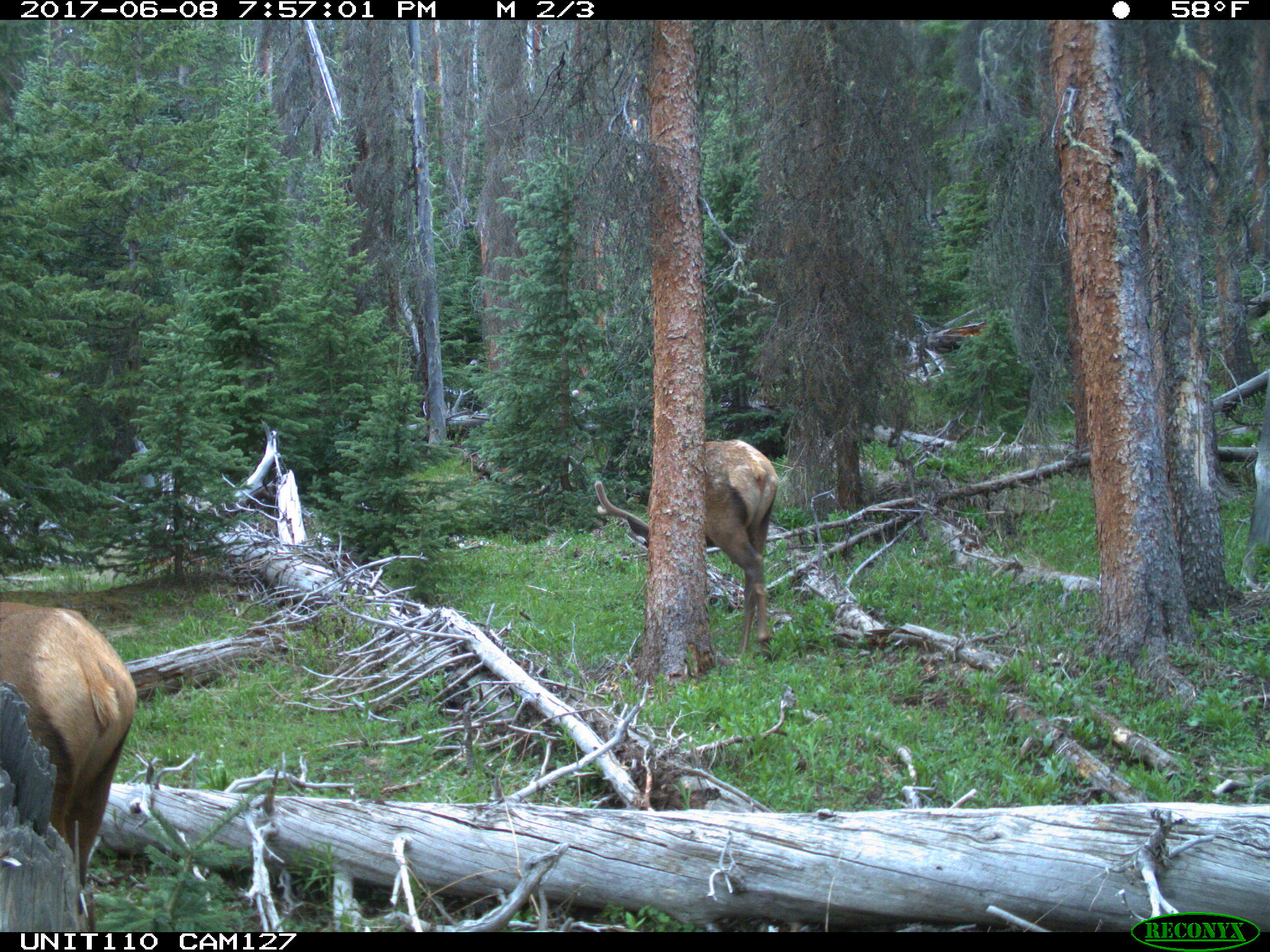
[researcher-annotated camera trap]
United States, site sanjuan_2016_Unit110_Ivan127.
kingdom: Animalia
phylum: Chordata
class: Mammalia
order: Artiodactyla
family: Cervidae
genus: Cervus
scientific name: Cervus elaphus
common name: red deer